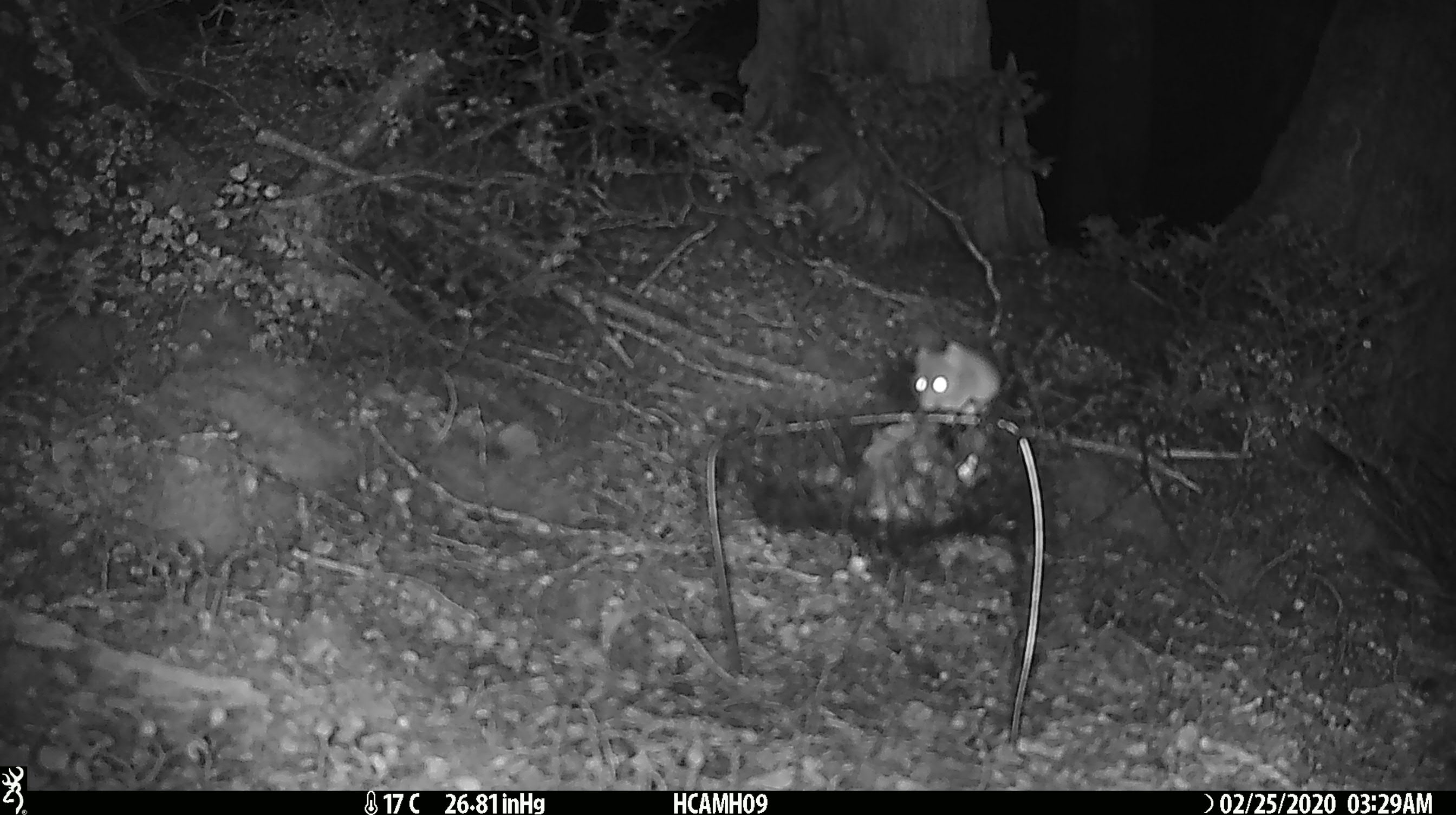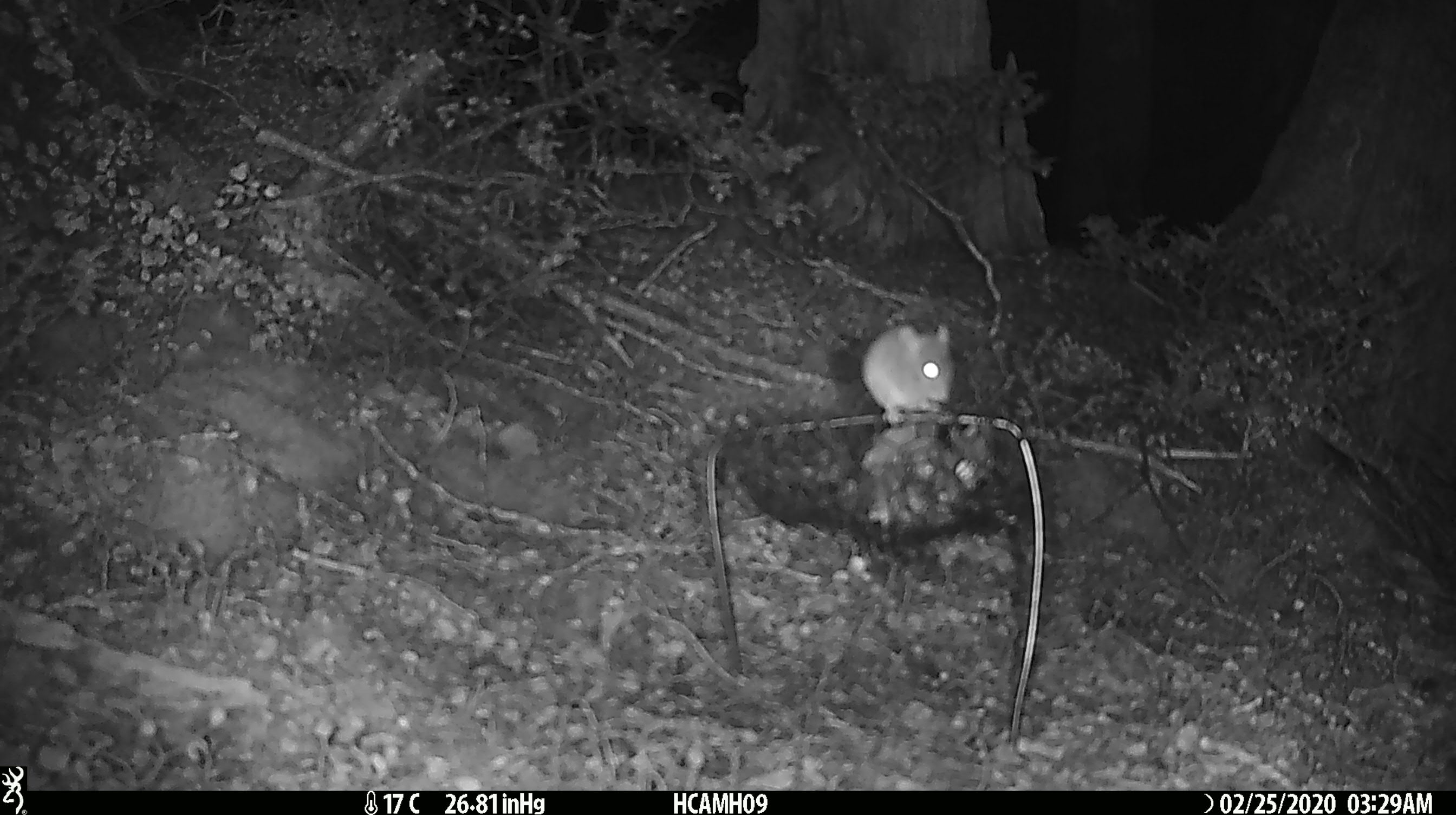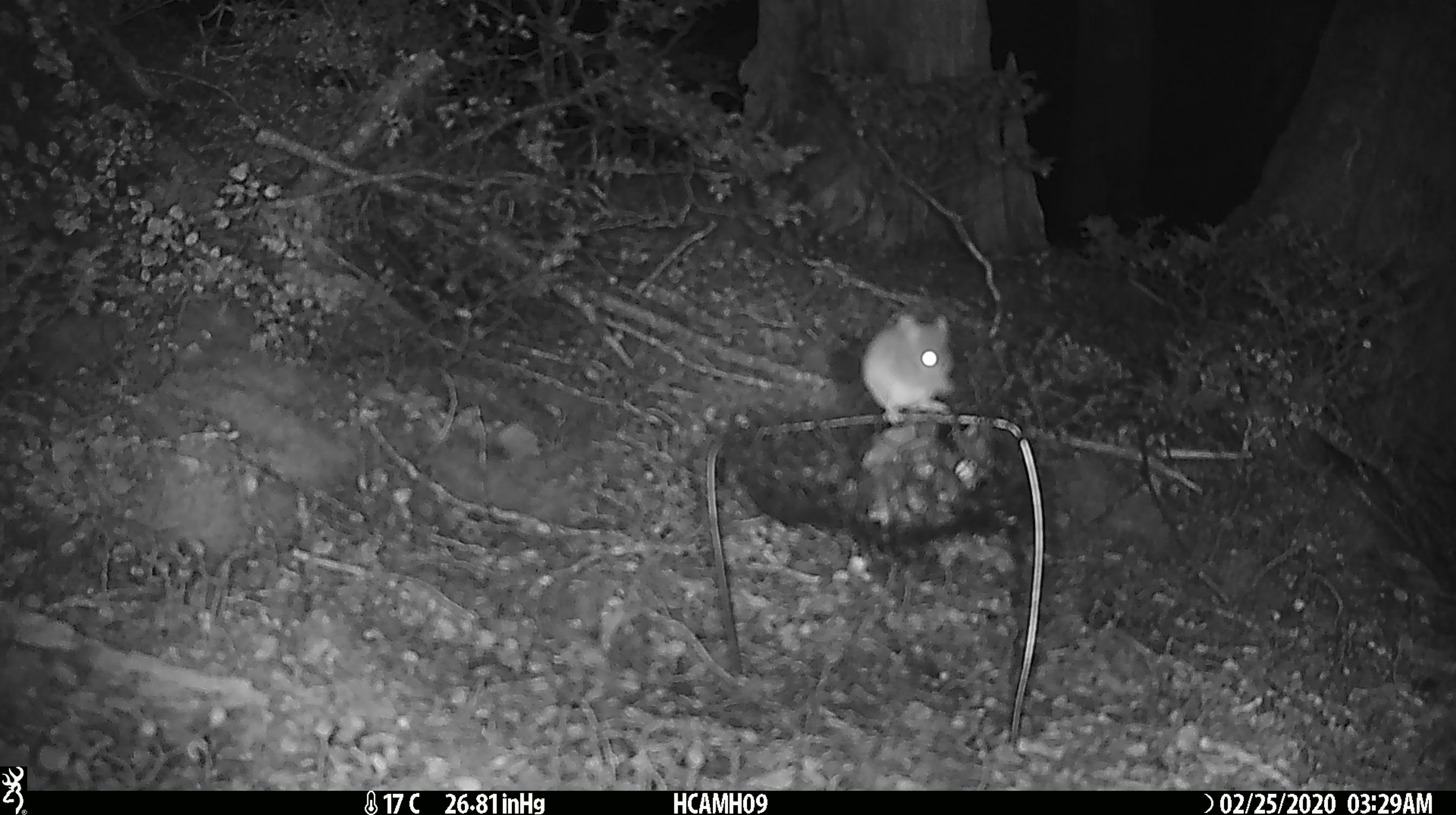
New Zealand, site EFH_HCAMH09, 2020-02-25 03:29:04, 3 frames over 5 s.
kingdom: Animalia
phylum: Chordata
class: Mammalia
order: Rodentia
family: Muridae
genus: Mus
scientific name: Mus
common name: mouse